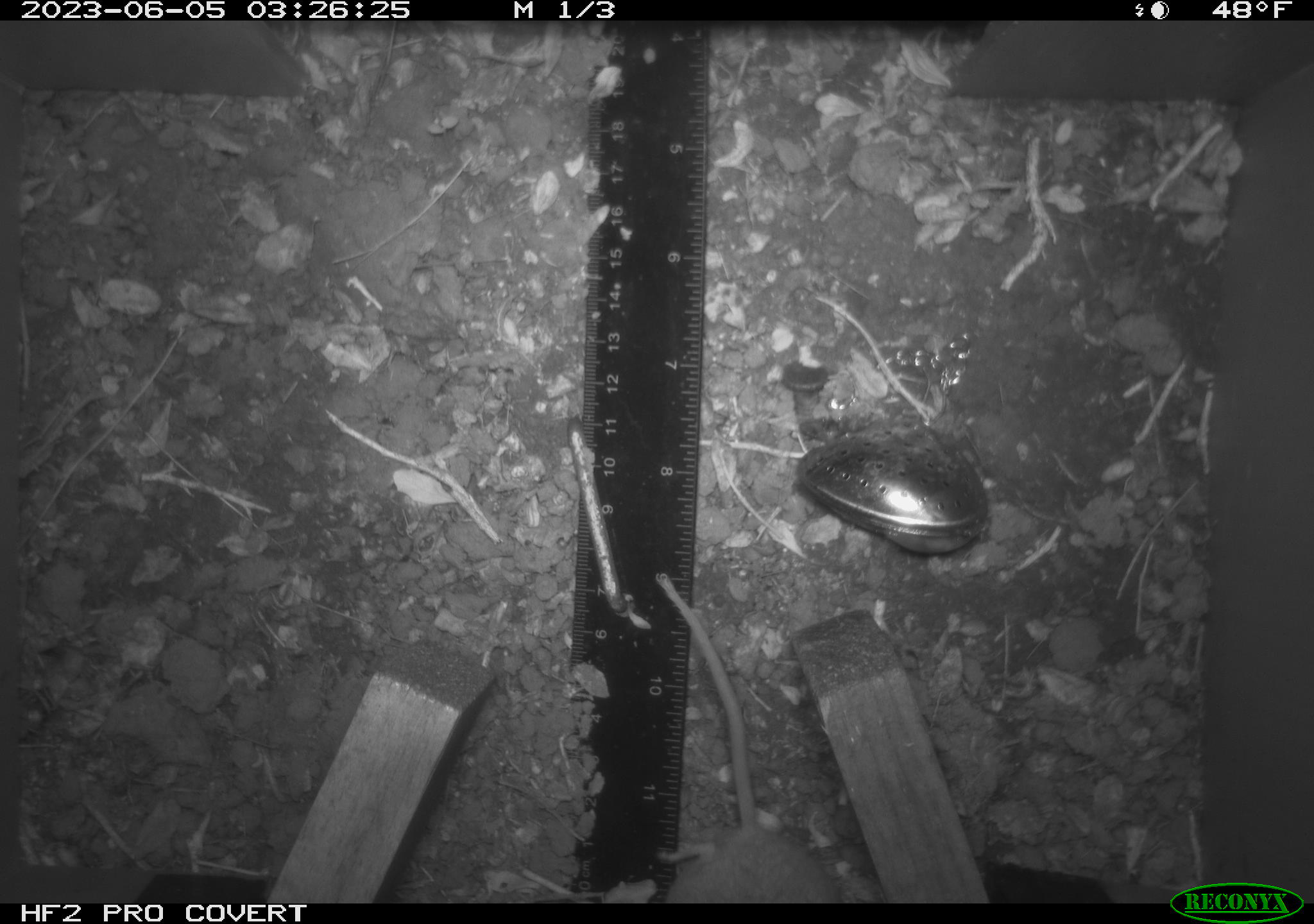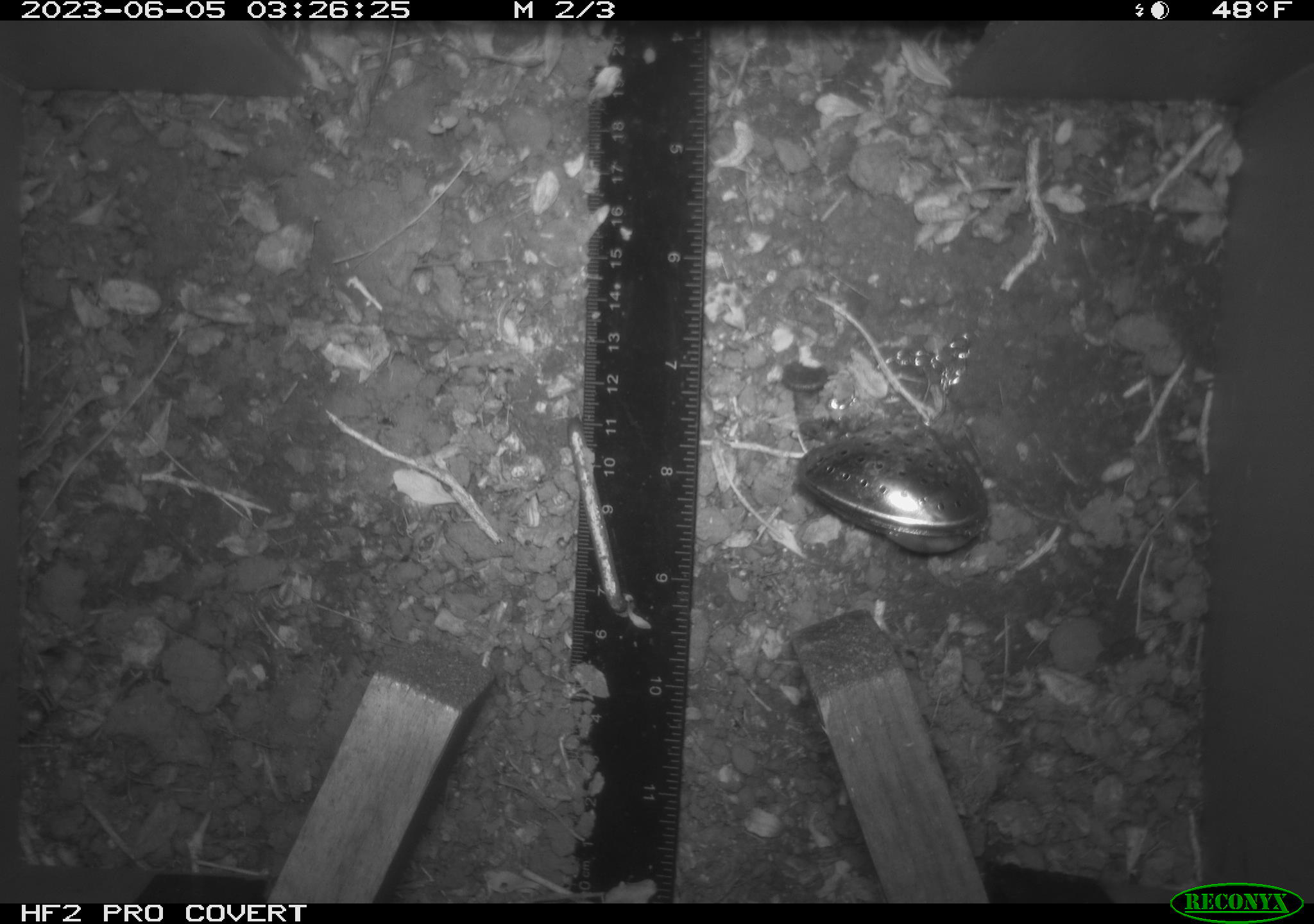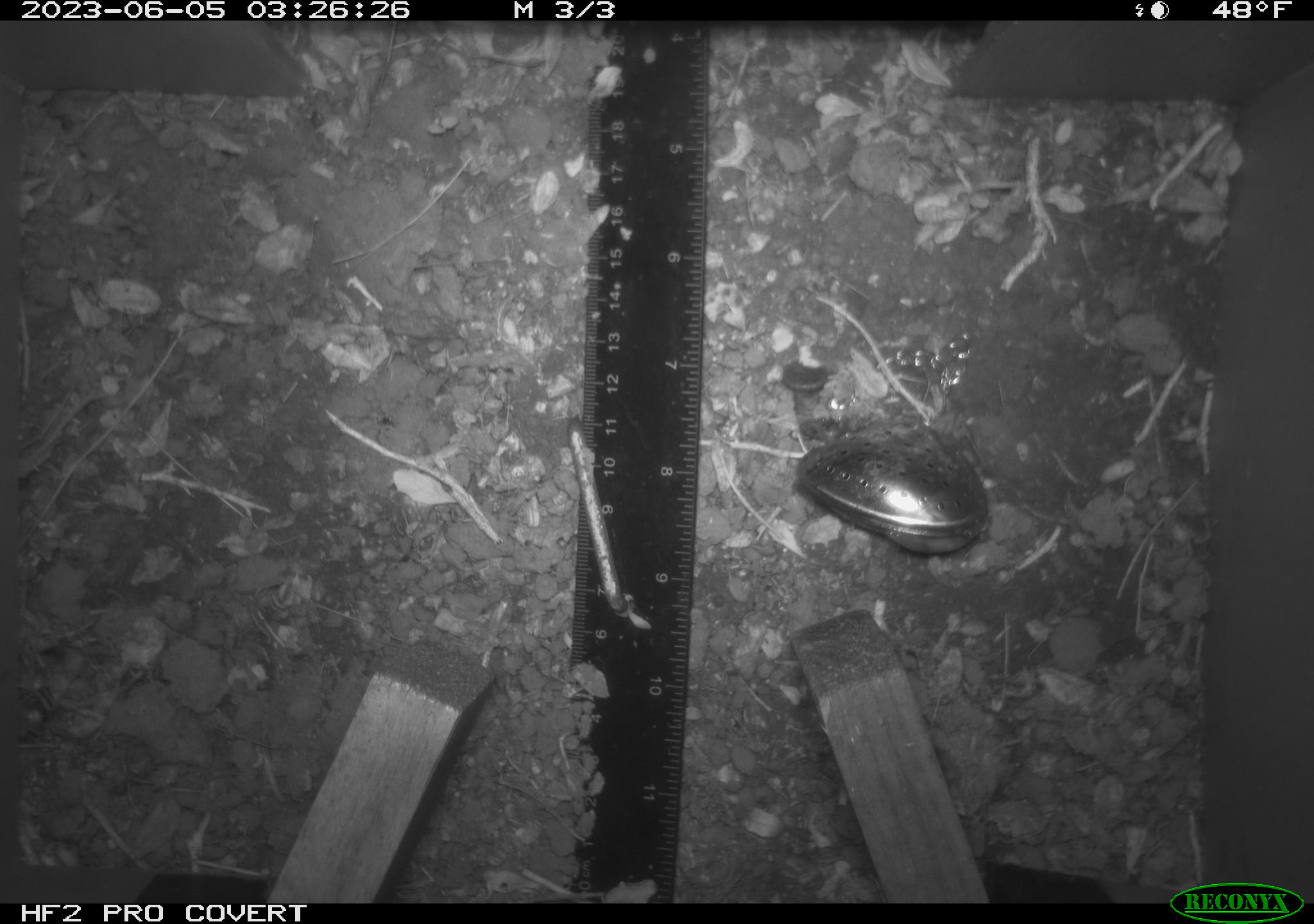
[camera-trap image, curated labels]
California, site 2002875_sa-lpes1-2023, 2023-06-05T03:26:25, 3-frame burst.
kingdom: Animalia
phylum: Chordata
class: Mammalia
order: Rodentia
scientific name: Rodentia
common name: mouse species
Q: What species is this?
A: Mouse species (Rodentia).